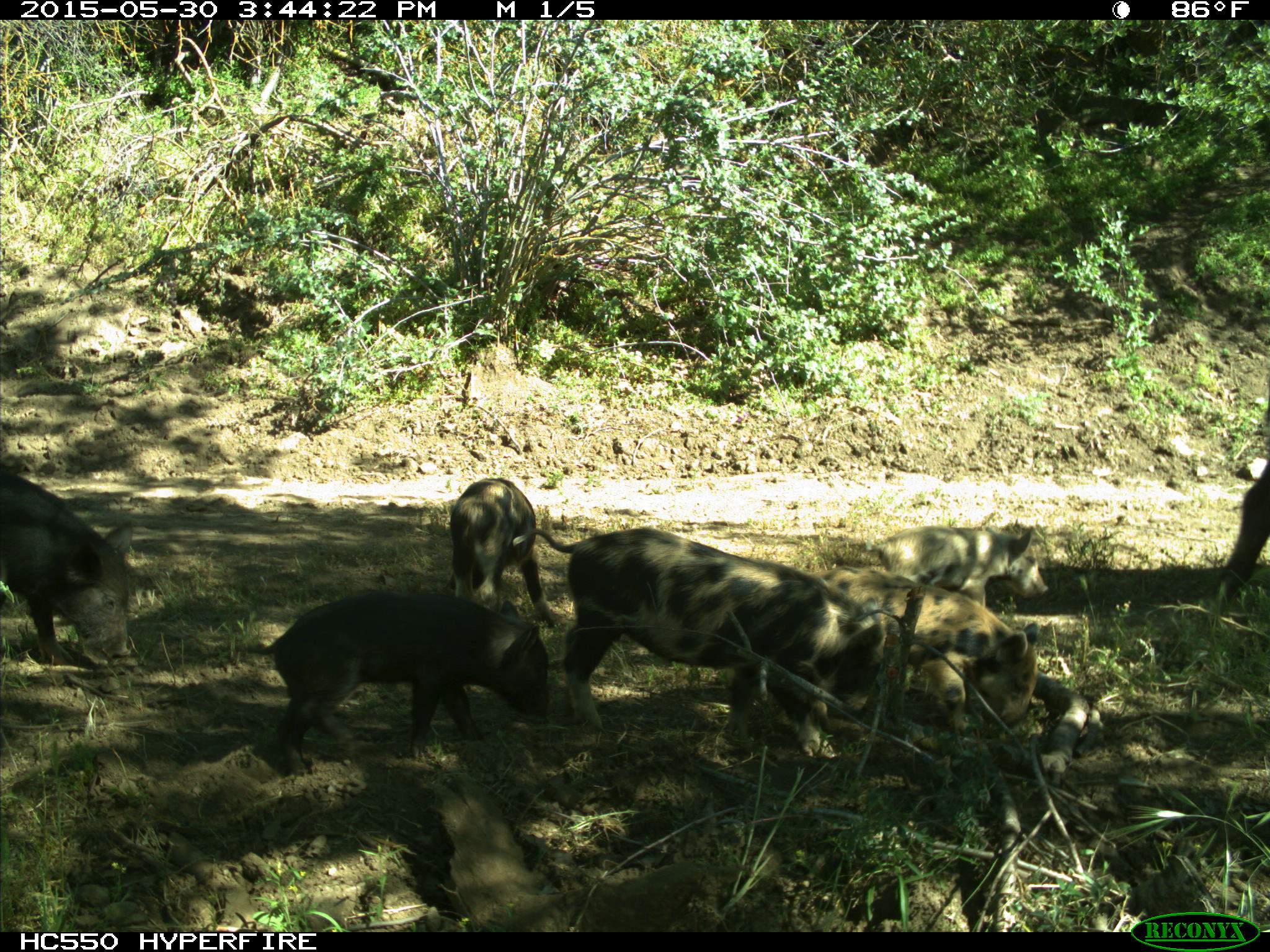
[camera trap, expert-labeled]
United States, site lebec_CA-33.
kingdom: Animalia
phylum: Chordata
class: Mammalia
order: Artiodactyla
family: Suidae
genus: Sus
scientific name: Sus scrofa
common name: wild boar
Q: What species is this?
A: Sus scrofa (wild boar).